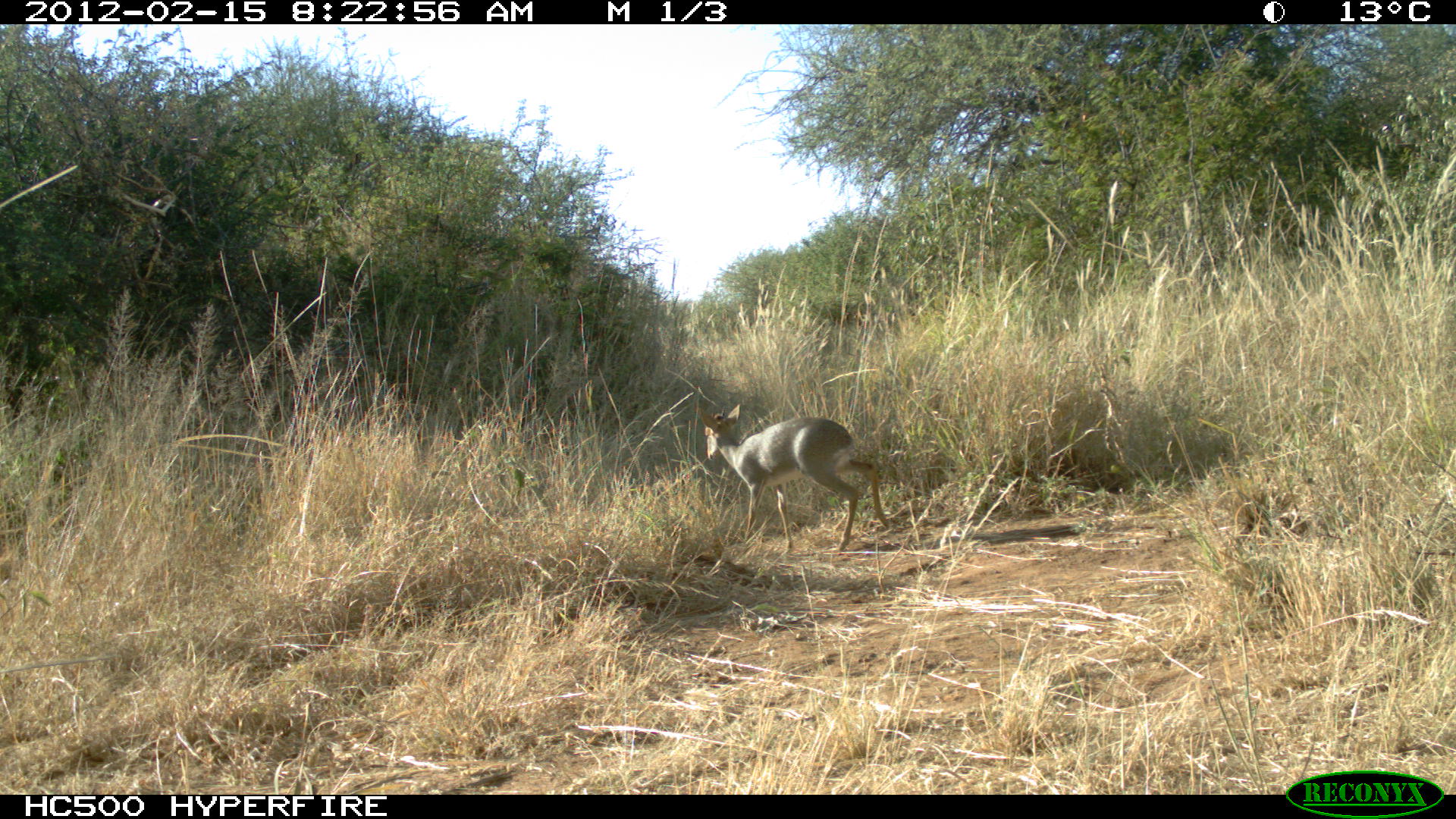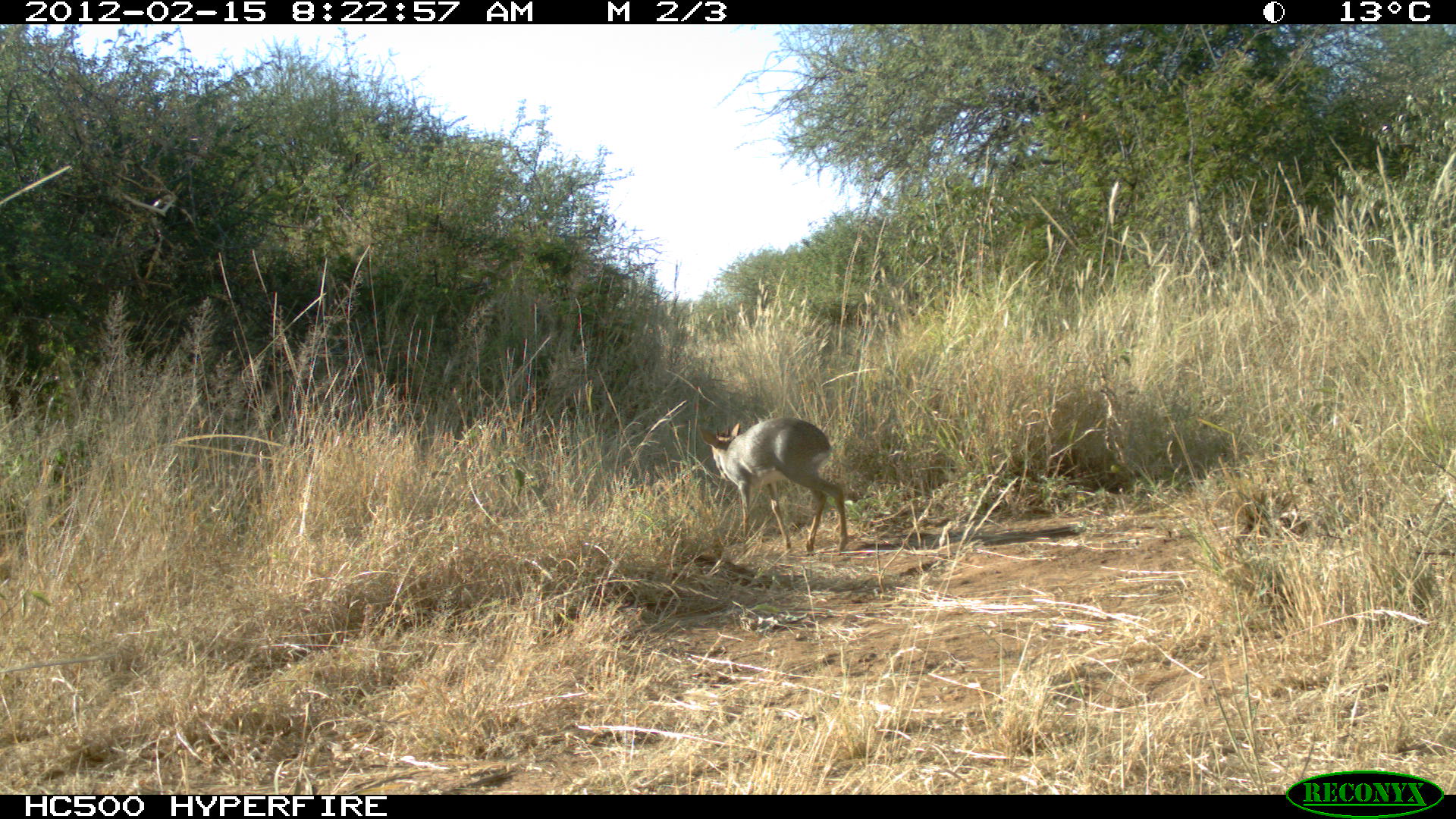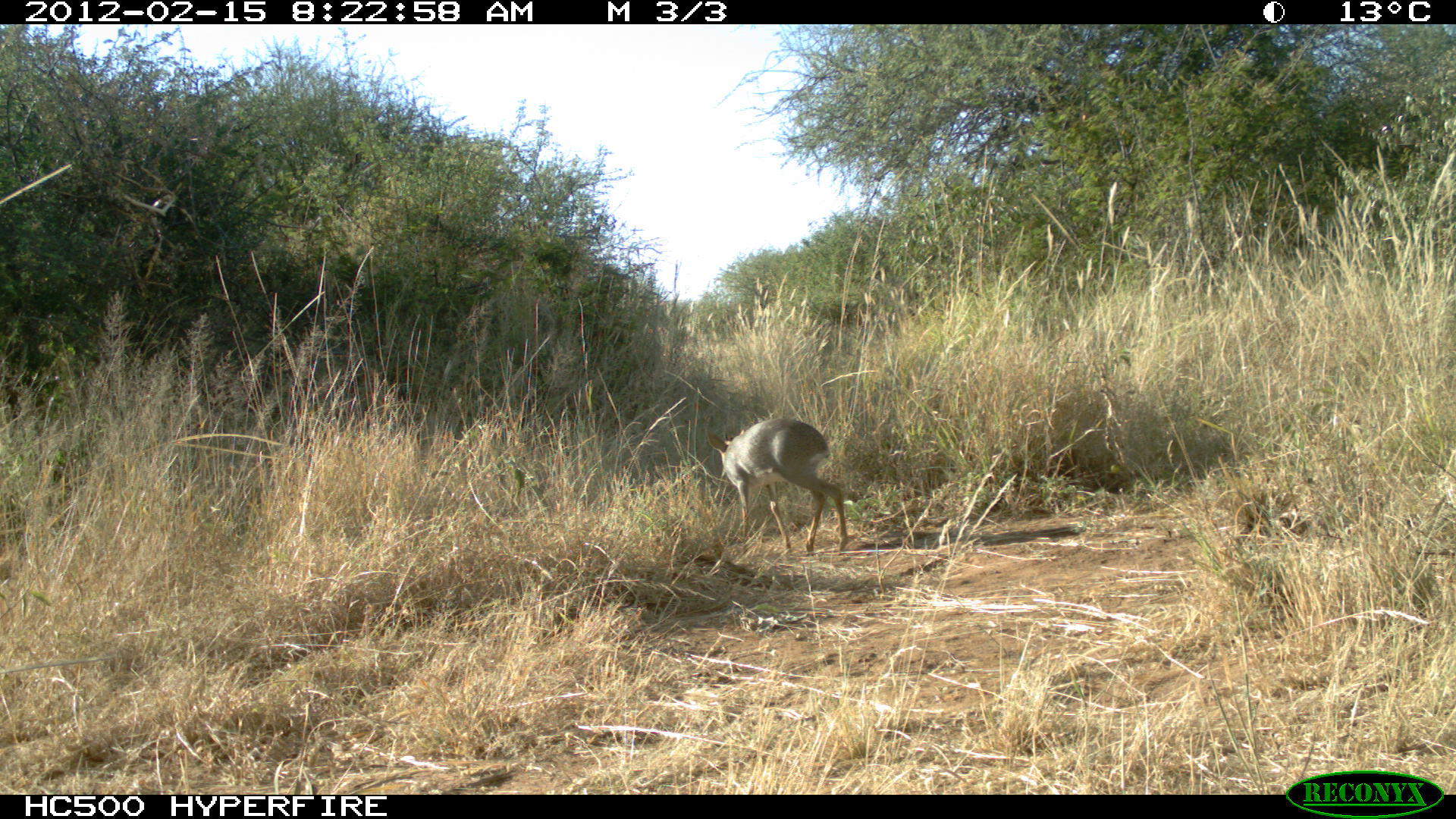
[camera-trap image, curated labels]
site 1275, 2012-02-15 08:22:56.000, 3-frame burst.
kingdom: Animalia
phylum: Chordata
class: Mammalia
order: Artiodactyla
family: Bovidae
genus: Madoqua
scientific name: Madoqua guentheri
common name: günther's dik-dik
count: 1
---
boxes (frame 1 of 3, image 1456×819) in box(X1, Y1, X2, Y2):
madoqua guentheri: box(698, 403, 890, 554)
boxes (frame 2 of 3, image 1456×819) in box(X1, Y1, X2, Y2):
madoqua guentheri: box(695, 415, 848, 559)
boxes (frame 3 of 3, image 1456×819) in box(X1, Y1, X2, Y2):
madoqua guentheri: box(703, 417, 850, 556)